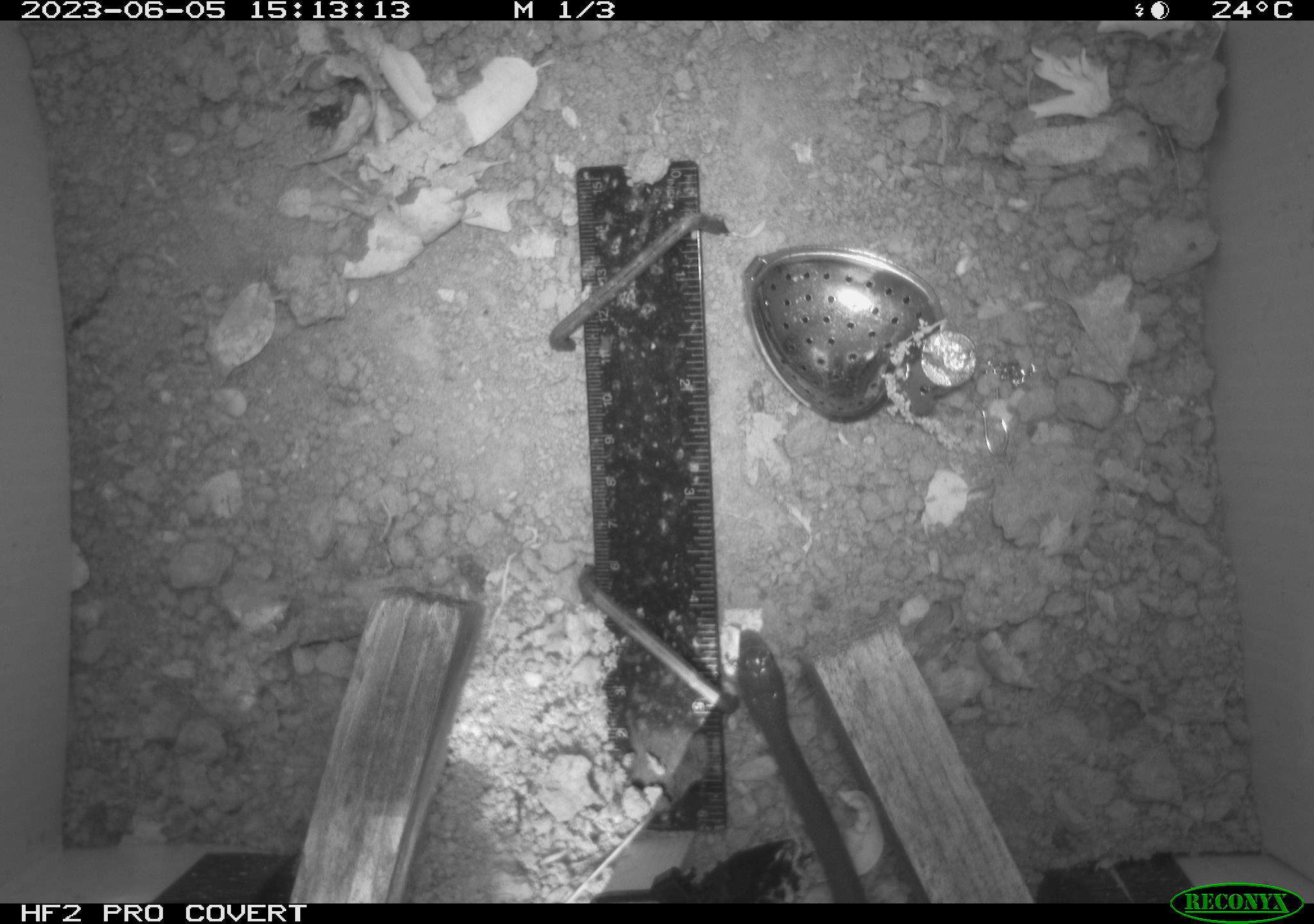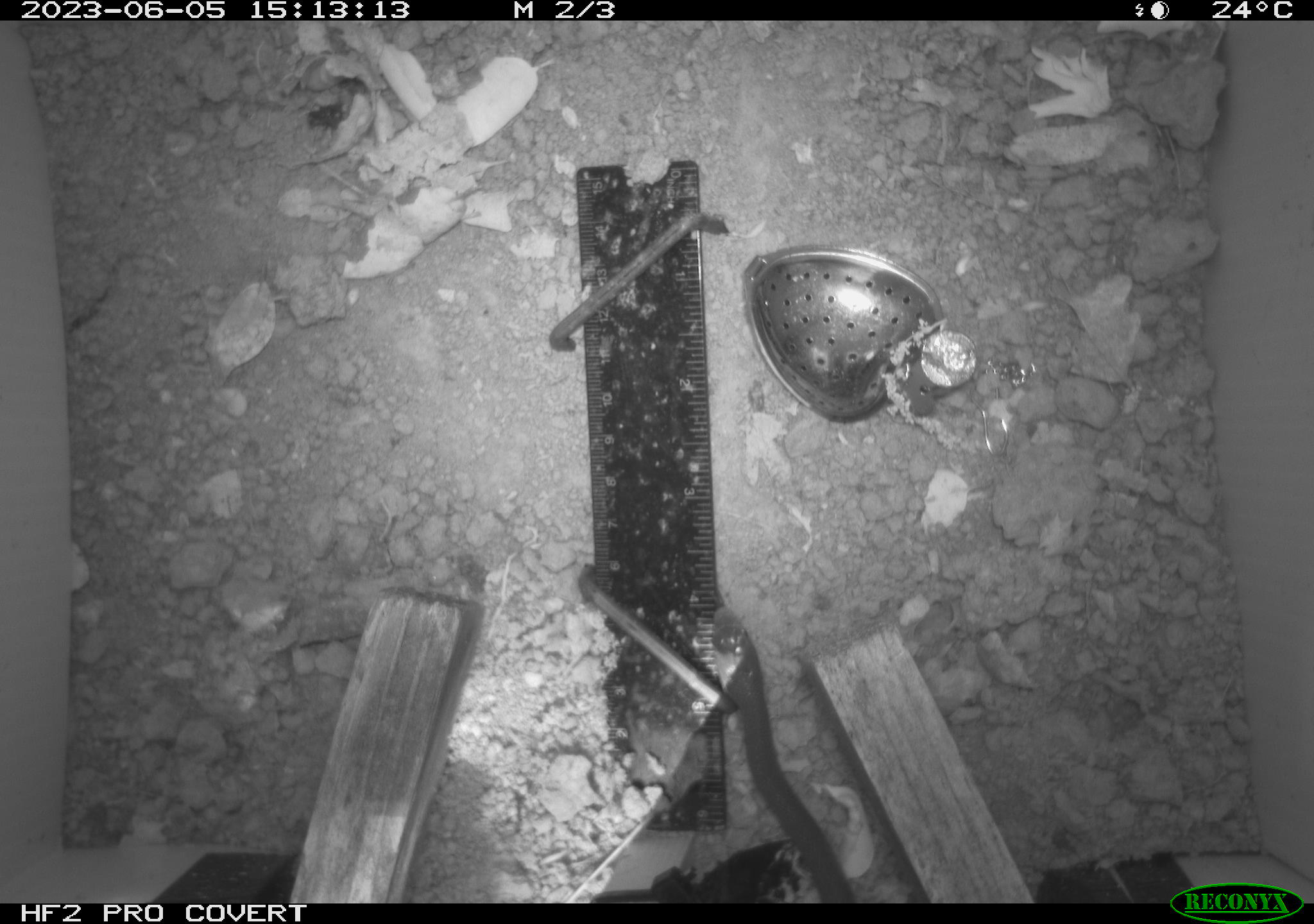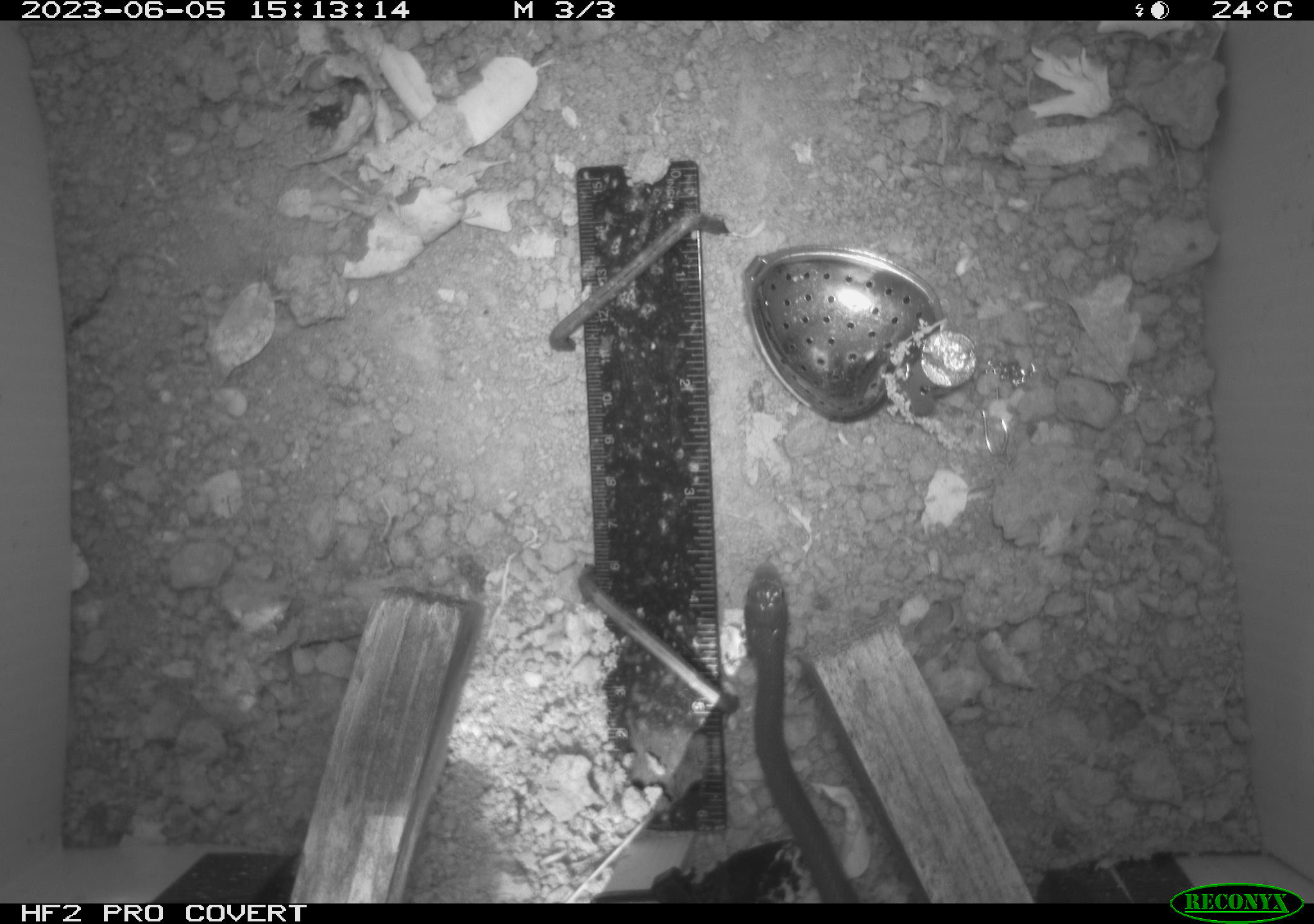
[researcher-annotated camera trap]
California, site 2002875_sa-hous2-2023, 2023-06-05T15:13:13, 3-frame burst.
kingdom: Animalia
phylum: Chordata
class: Reptilia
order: Squamata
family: Colubridae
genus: Coluber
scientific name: Coluber constrictor mormon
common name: western yellow-bellied racer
Western yellow-bellied racer (Coluber constrictor mormon).